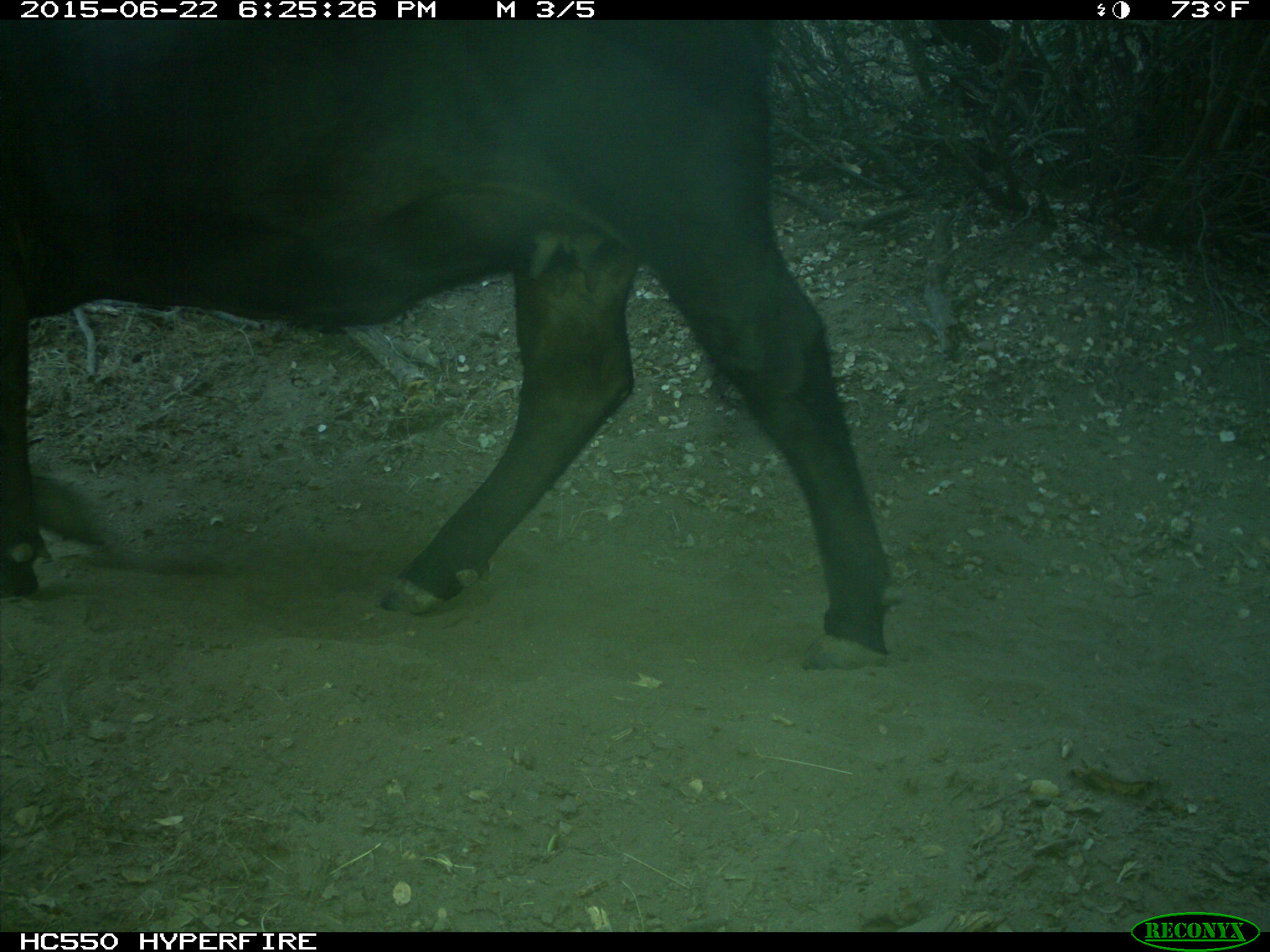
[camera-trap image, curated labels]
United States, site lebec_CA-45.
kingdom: Animalia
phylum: Chordata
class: Mammalia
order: Artiodactyla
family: Bovidae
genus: Bos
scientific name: Bos taurus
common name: domestic cow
Bos taurus (domestic cow).